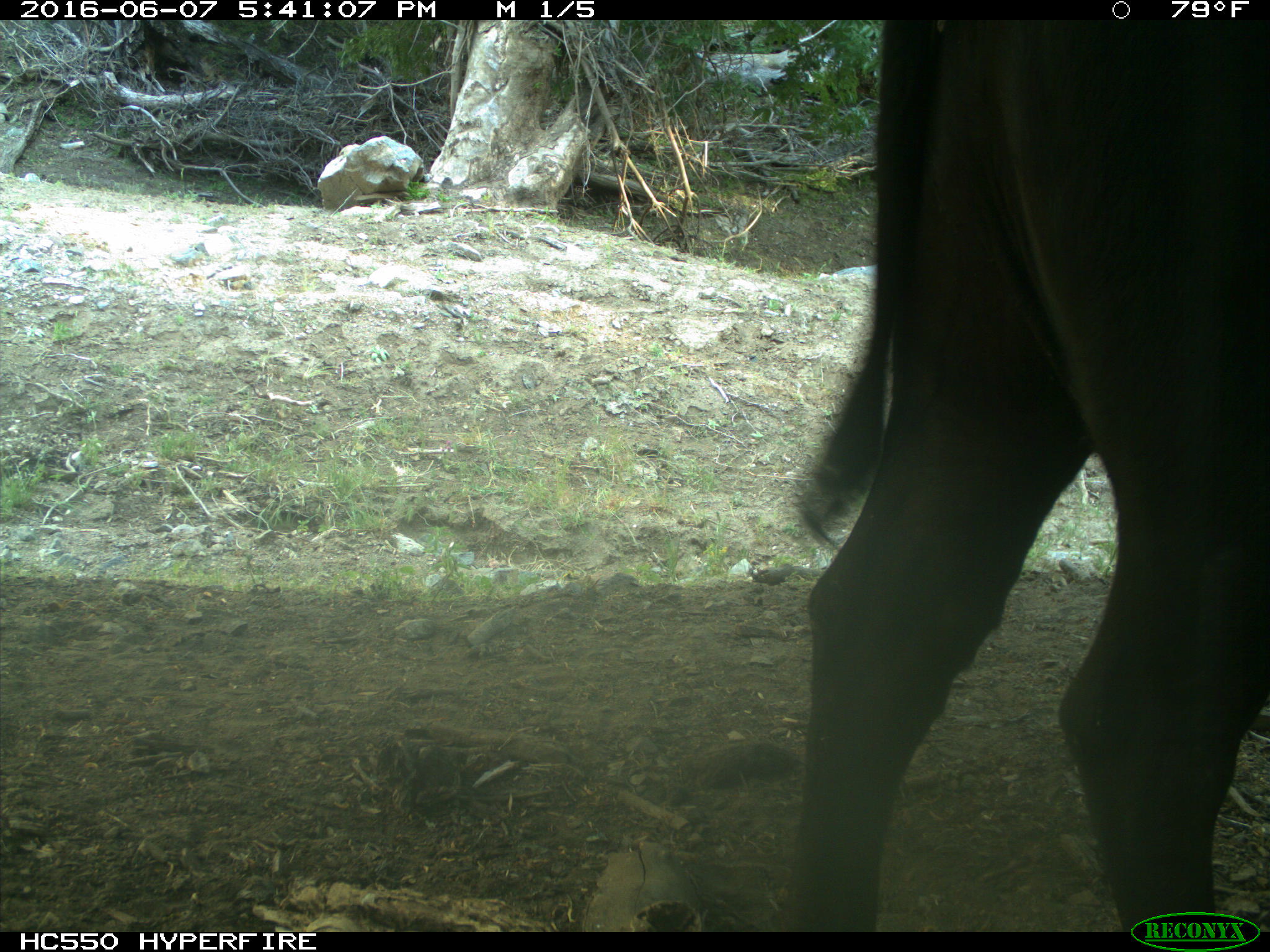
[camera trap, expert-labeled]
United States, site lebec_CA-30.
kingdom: Animalia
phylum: Chordata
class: Mammalia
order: Artiodactyla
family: Bovidae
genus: Bos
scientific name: Bos taurus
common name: domestic cow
Bos taurus (domestic cow).